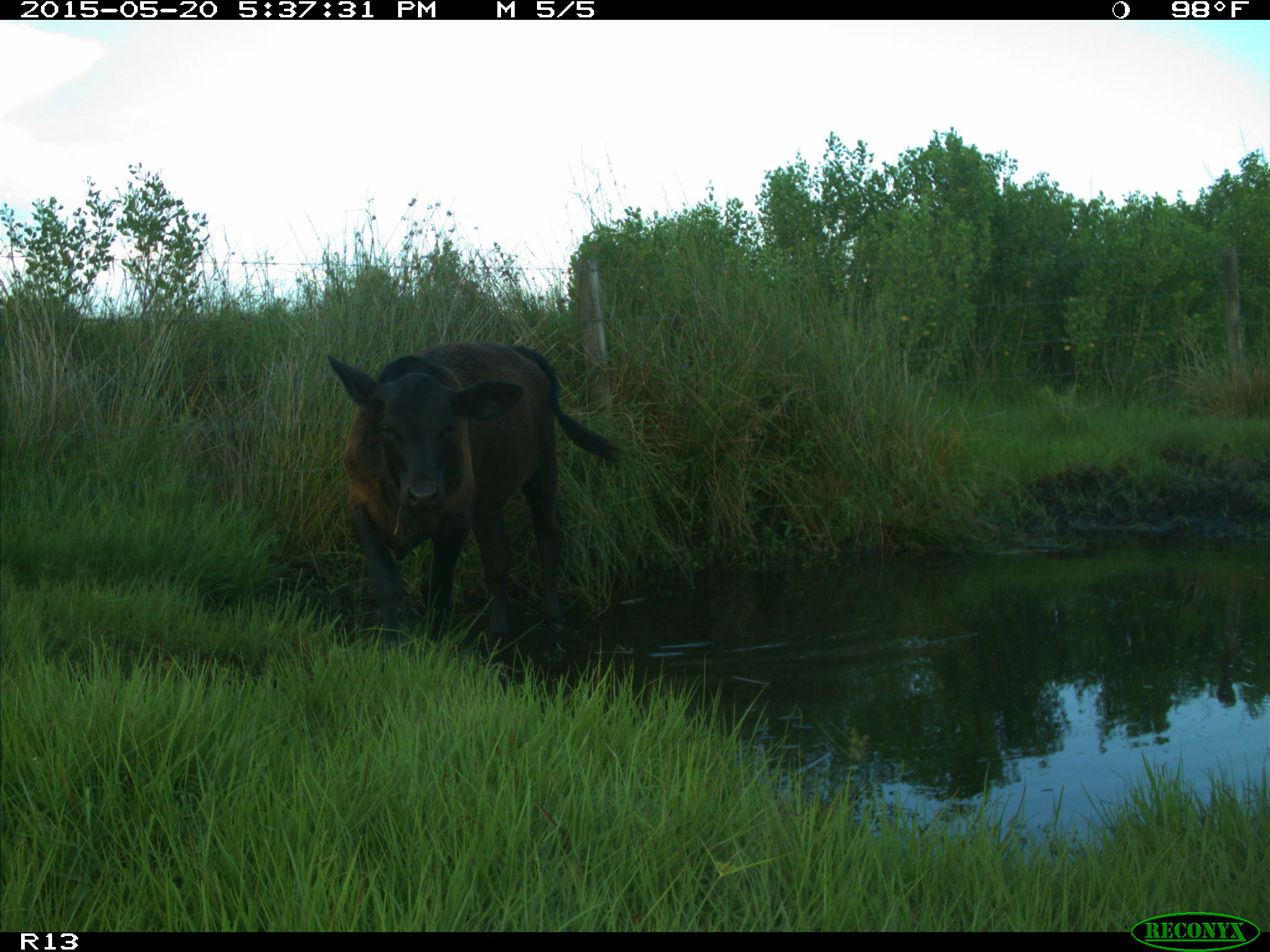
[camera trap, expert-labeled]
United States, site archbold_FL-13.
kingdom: Animalia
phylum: Chordata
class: Mammalia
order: Artiodactyla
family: Bovidae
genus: Bos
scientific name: Bos taurus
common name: domestic cow